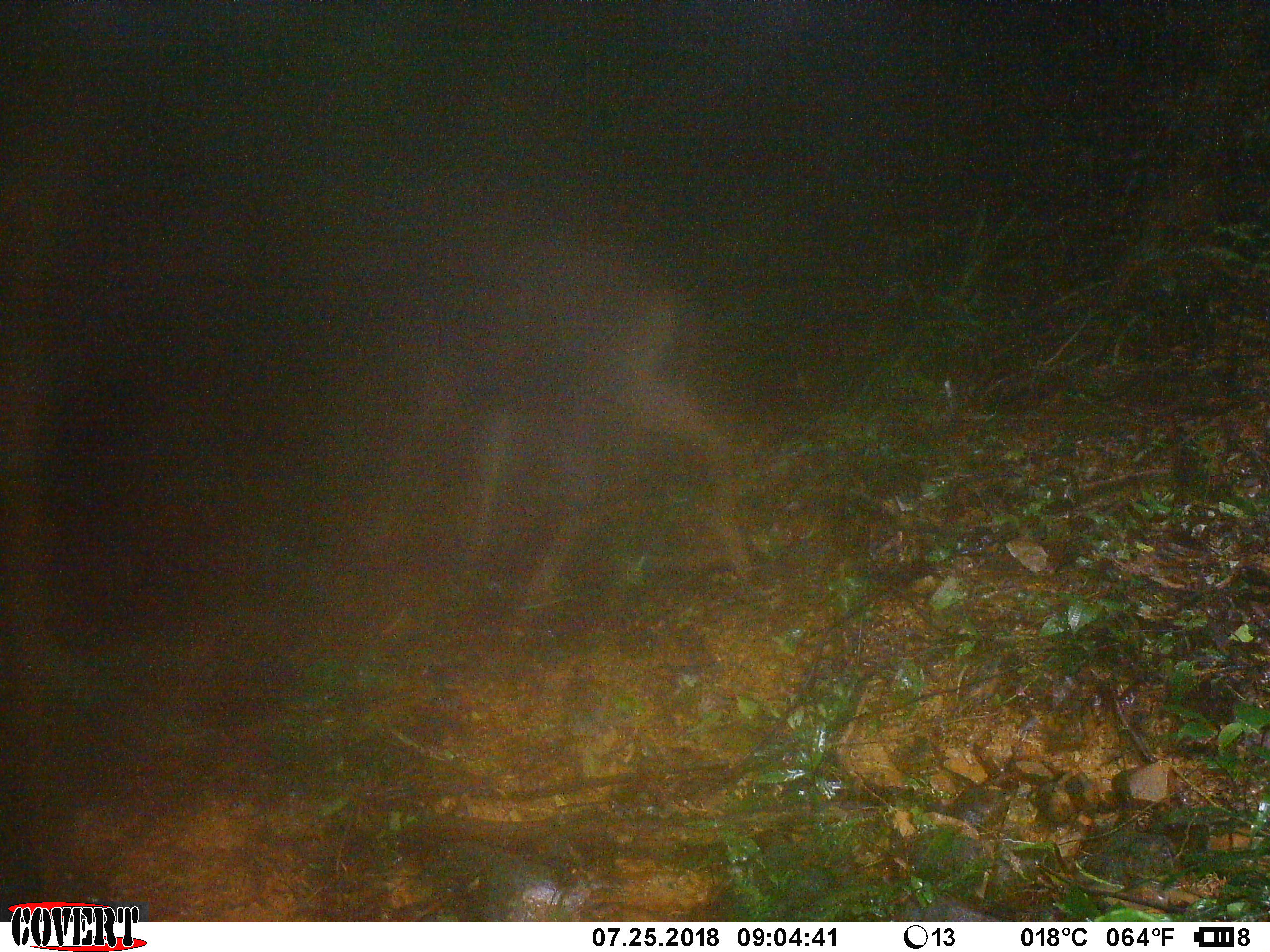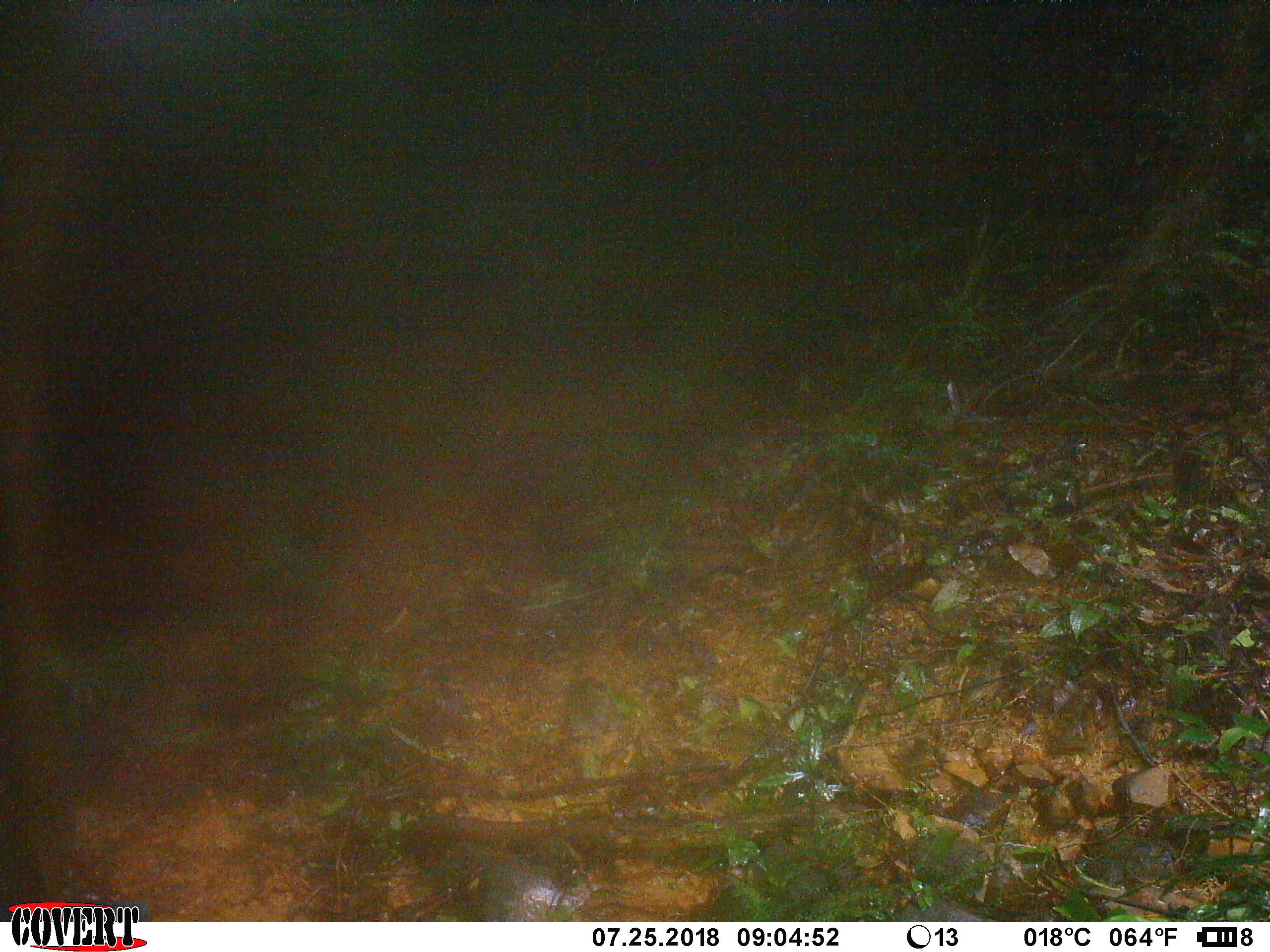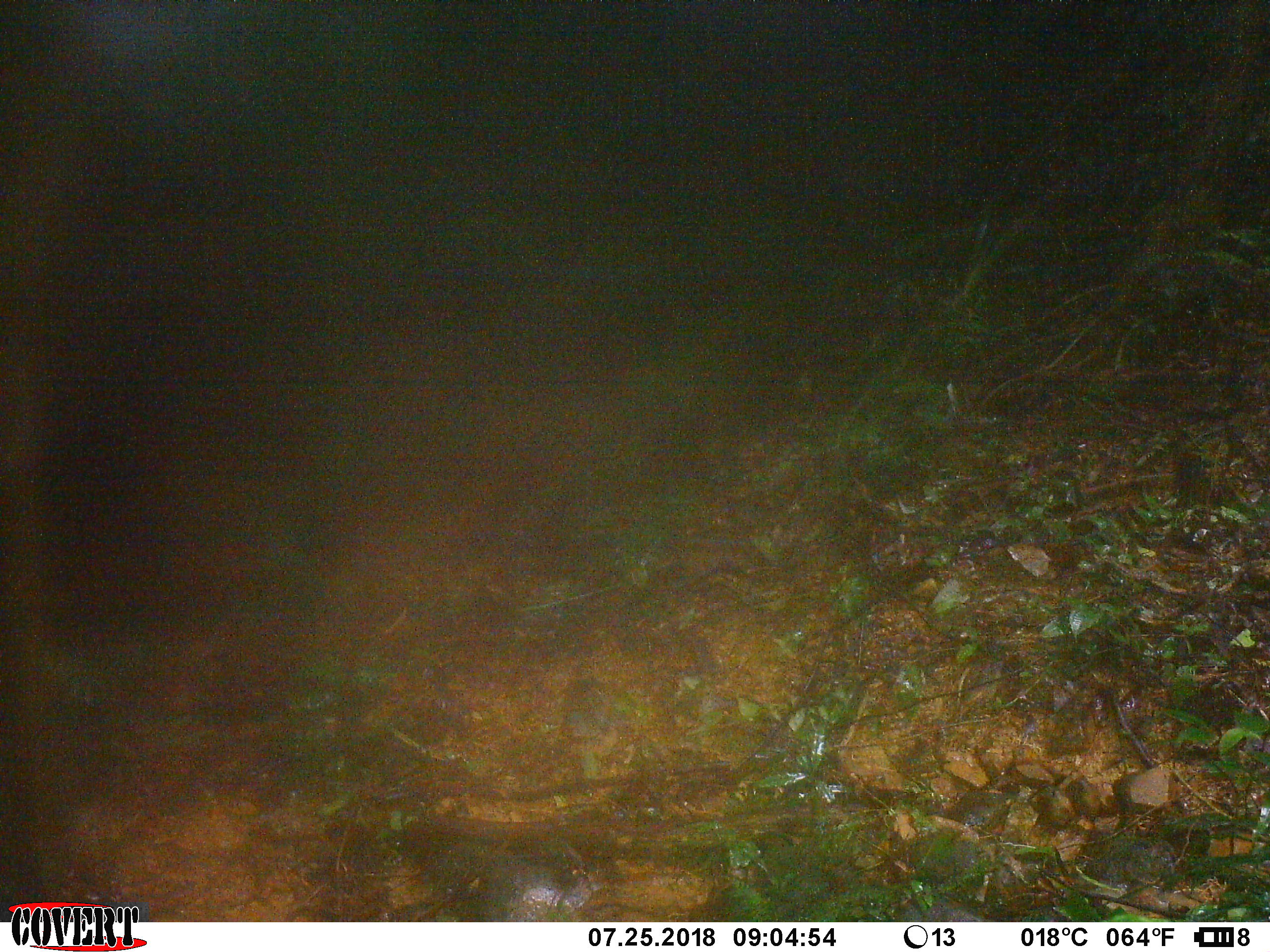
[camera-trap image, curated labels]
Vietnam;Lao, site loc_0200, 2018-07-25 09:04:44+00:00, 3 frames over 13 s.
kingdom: Animalia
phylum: Chordata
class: Mammalia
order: Artiodactyla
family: Cervidae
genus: Rusa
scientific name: Rusa unicolor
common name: sambar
Sambar (Rusa unicolor). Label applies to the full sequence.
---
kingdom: Animalia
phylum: Chordata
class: Mammalia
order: Primates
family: Cercopithecidae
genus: Macaca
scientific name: Macaca nemestrina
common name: pig-tailed macaque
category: pig tailed macaque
Pig tailed macaque (pig-tailed macaque) (Macaca nemestrina). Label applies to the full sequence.